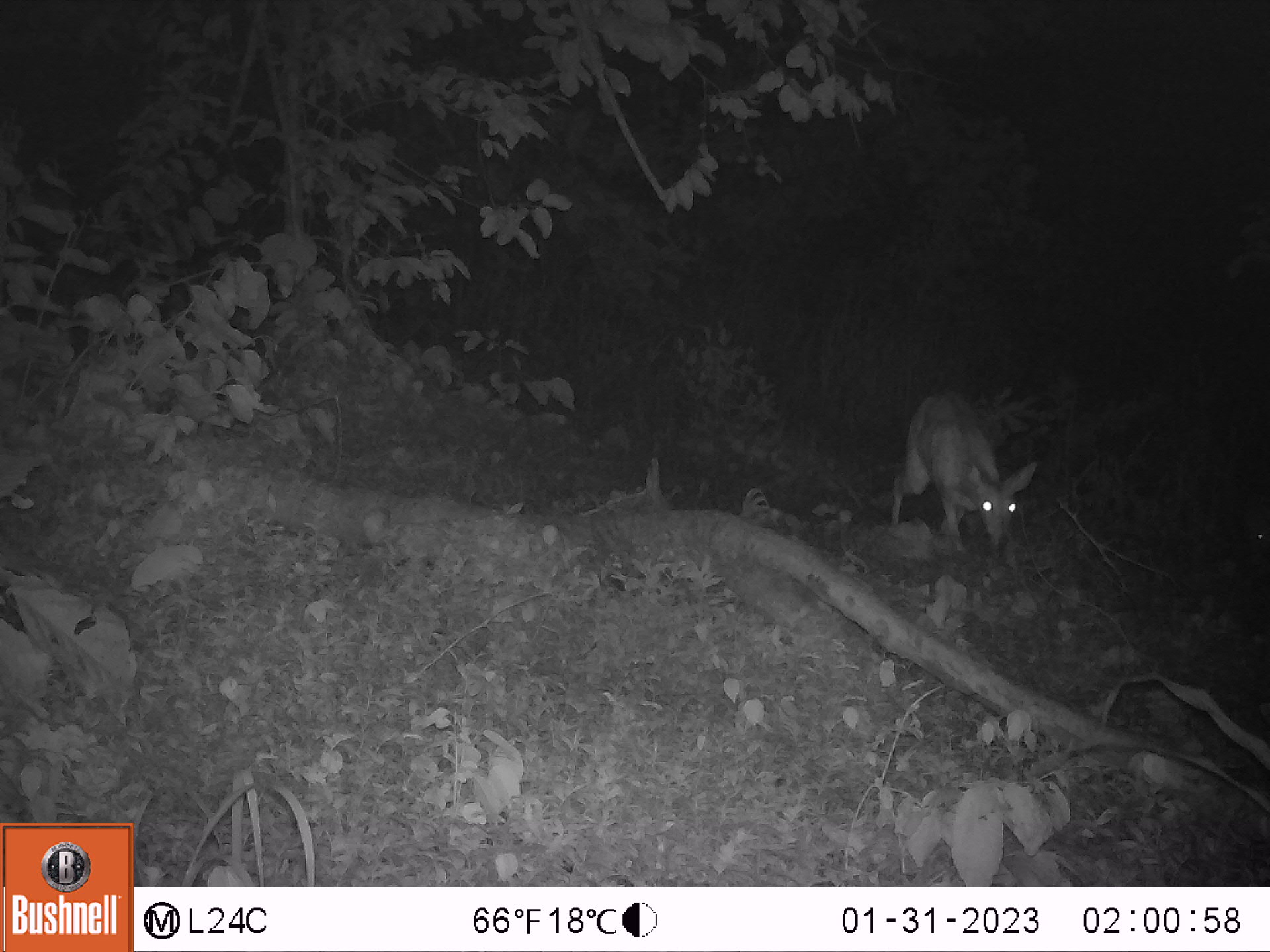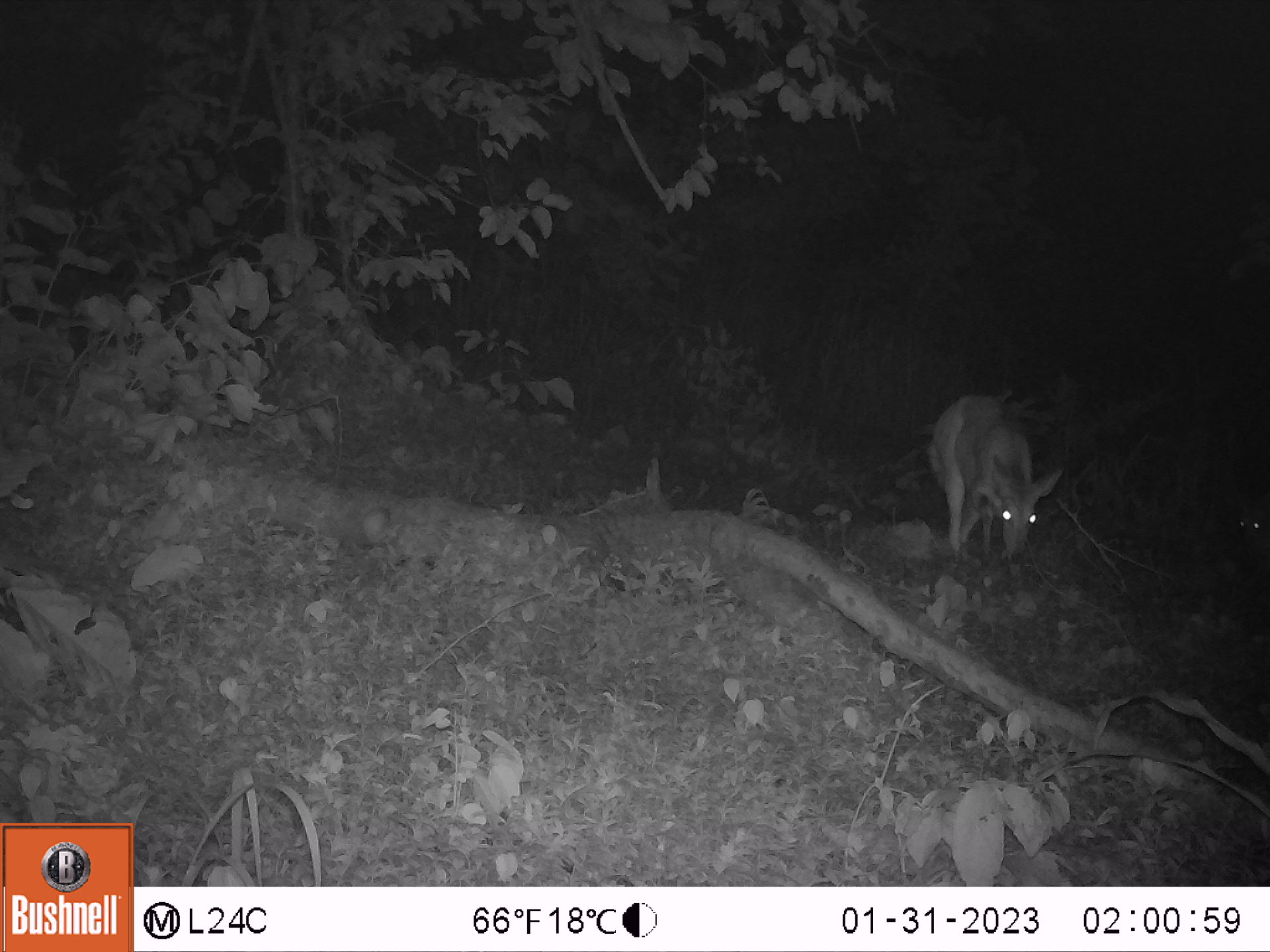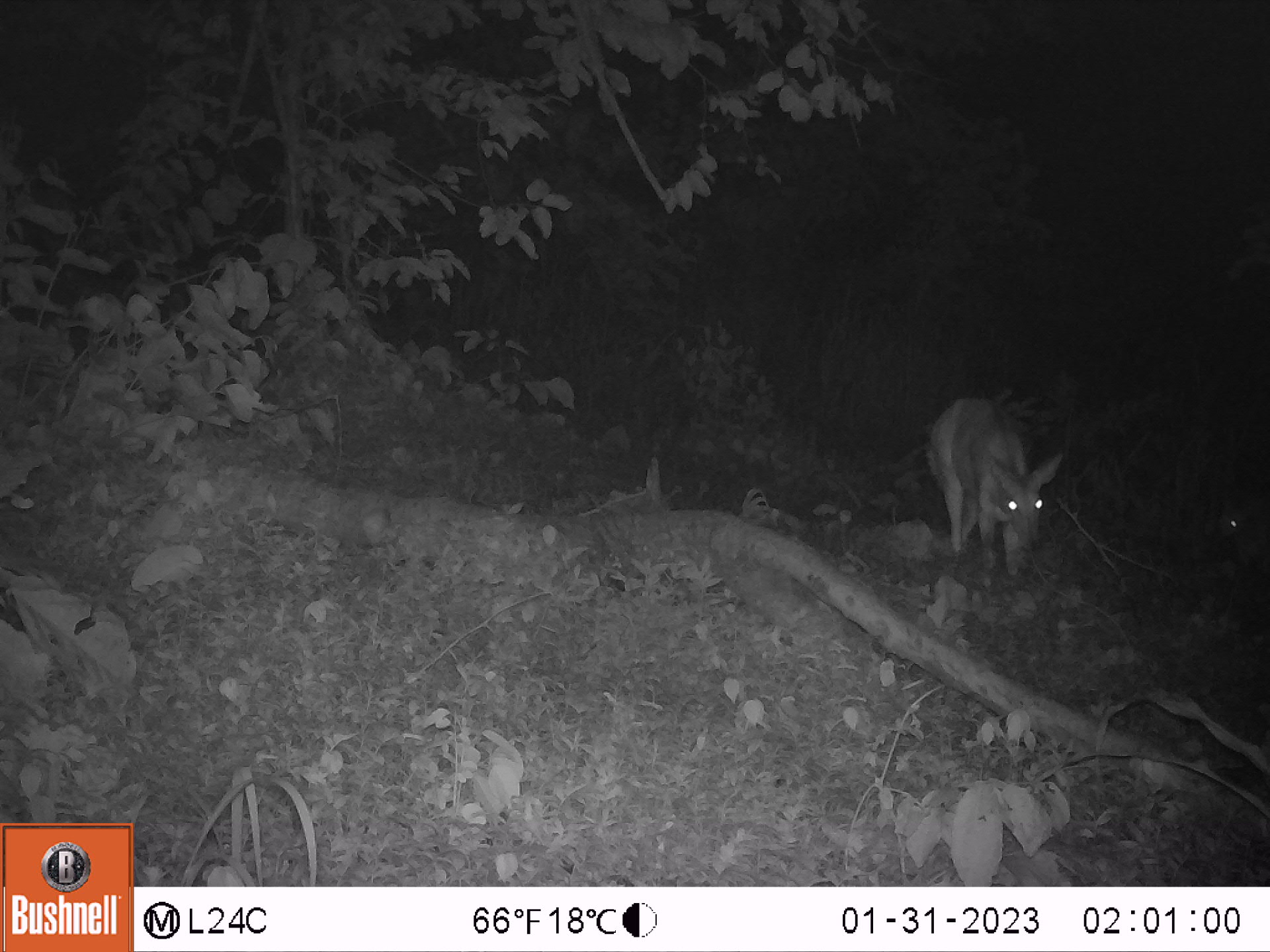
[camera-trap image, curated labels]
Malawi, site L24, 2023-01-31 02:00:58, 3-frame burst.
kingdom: Animalia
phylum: Chordata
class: Mammalia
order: Artiodactyla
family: Bovidae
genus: Tragelaphus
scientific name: Tragelaphus sylvaticus sylvaticus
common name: cape bushbuck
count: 2